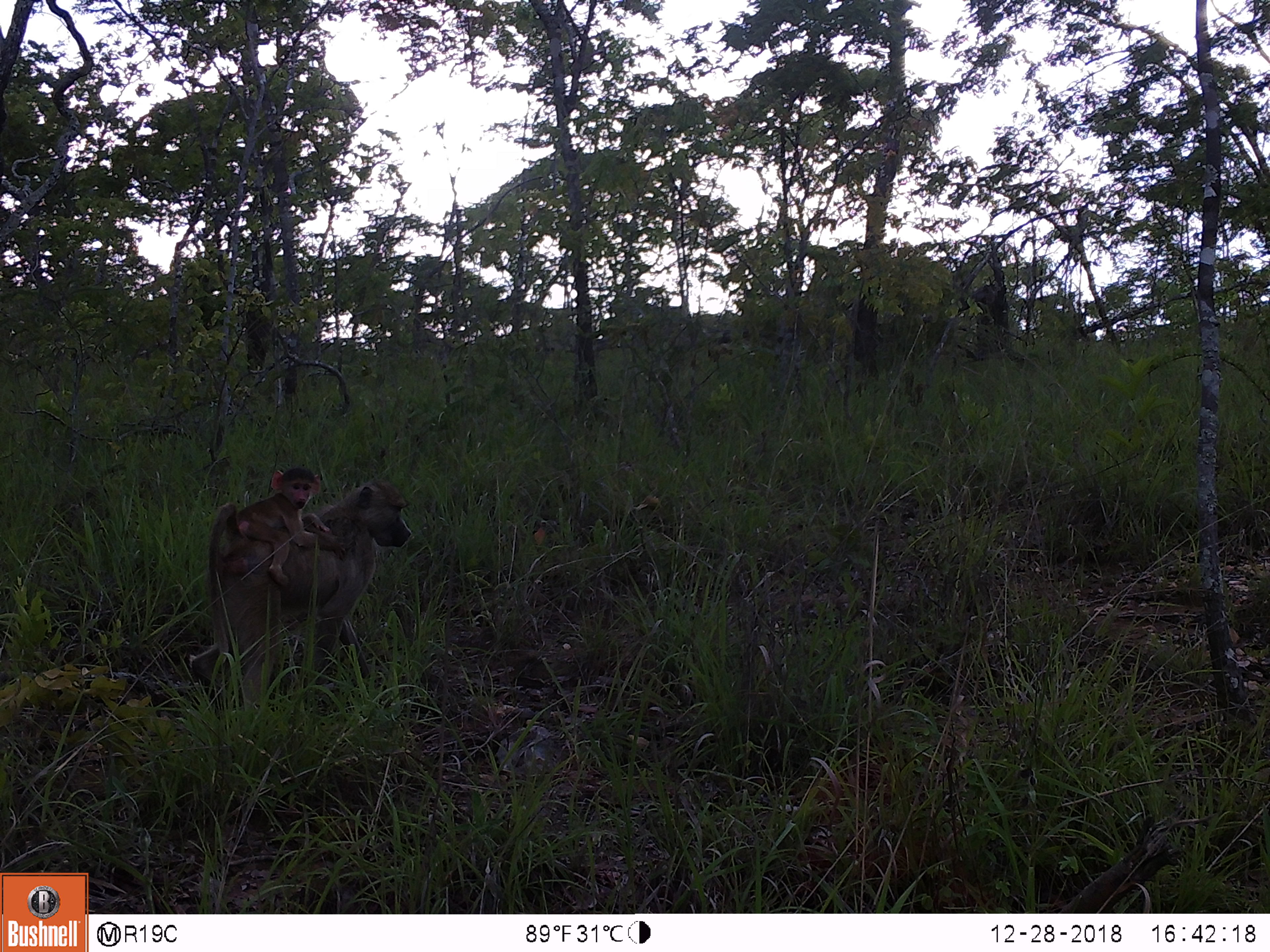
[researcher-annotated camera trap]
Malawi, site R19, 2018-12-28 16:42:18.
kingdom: Animalia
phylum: Chordata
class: Mammalia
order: Primates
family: Cercopithecidae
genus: Papio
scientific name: Papio cynocephalus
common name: yellow baboon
Yellow baboon (Papio cynocephalus), count 2.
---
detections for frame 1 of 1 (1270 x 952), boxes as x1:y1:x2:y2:
yellow baboon: 181:482:415:712; 199:448:341:609